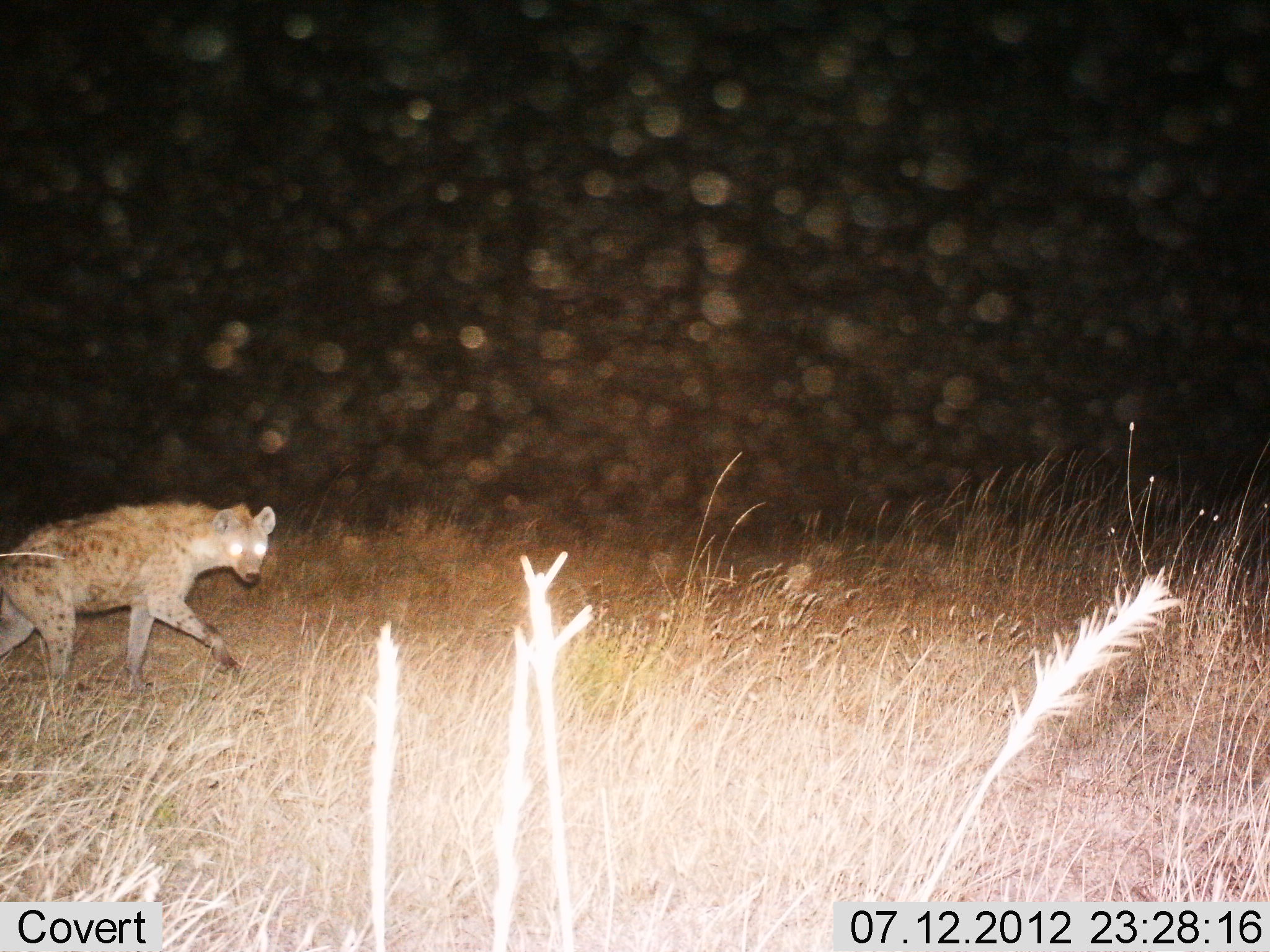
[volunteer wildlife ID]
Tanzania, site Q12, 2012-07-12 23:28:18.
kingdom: Animalia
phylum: Chordata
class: Mammalia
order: Carnivora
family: Hyaenidae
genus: Crocuta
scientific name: Crocuta crocuta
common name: spotted hyena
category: hyenaspotted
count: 1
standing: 0%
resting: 0%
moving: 100%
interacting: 0%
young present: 0%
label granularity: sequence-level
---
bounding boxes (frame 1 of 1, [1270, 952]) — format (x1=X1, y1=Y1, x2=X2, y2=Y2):
animal: (x1=0, y1=501, x2=276, y2=695)